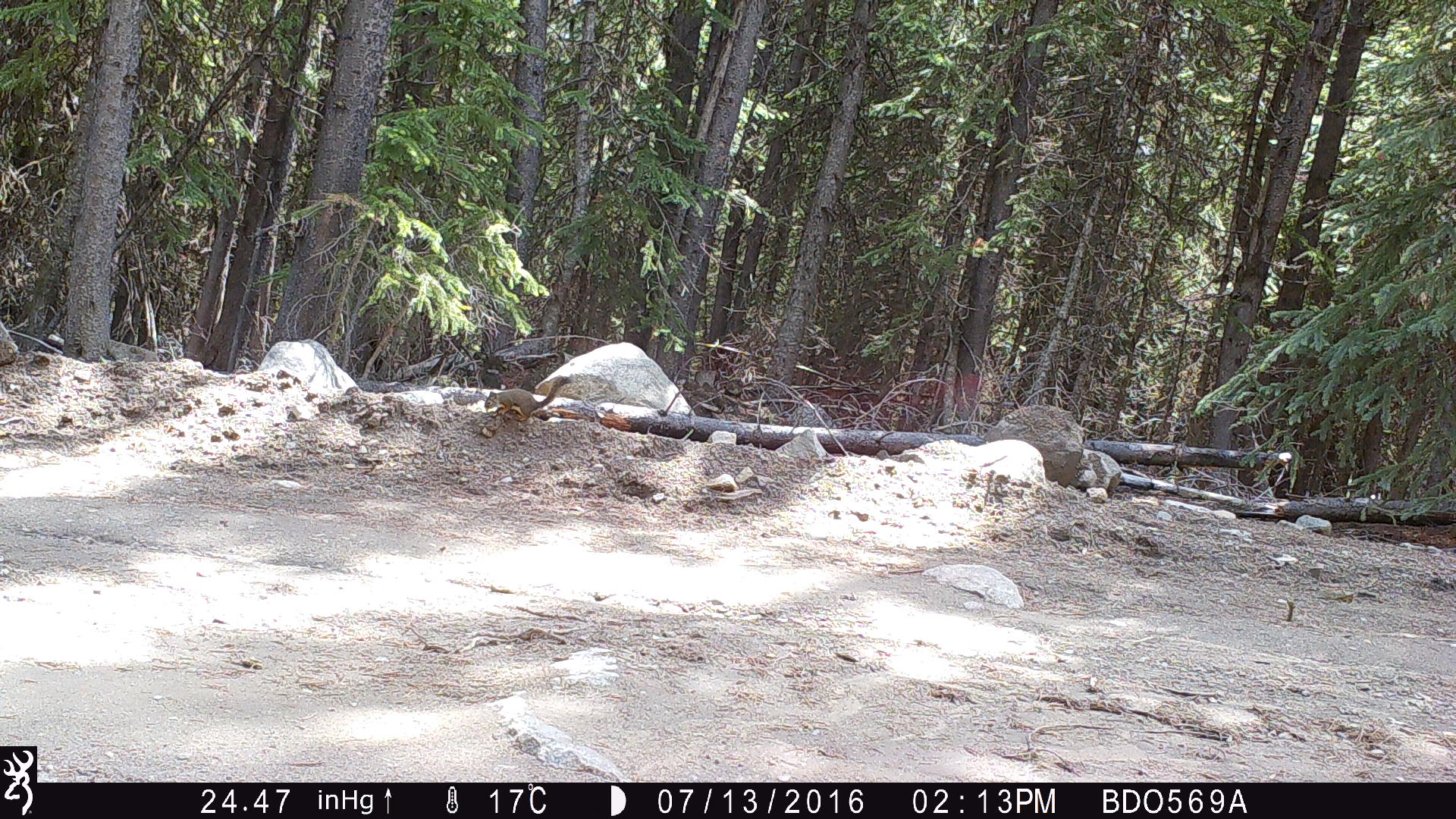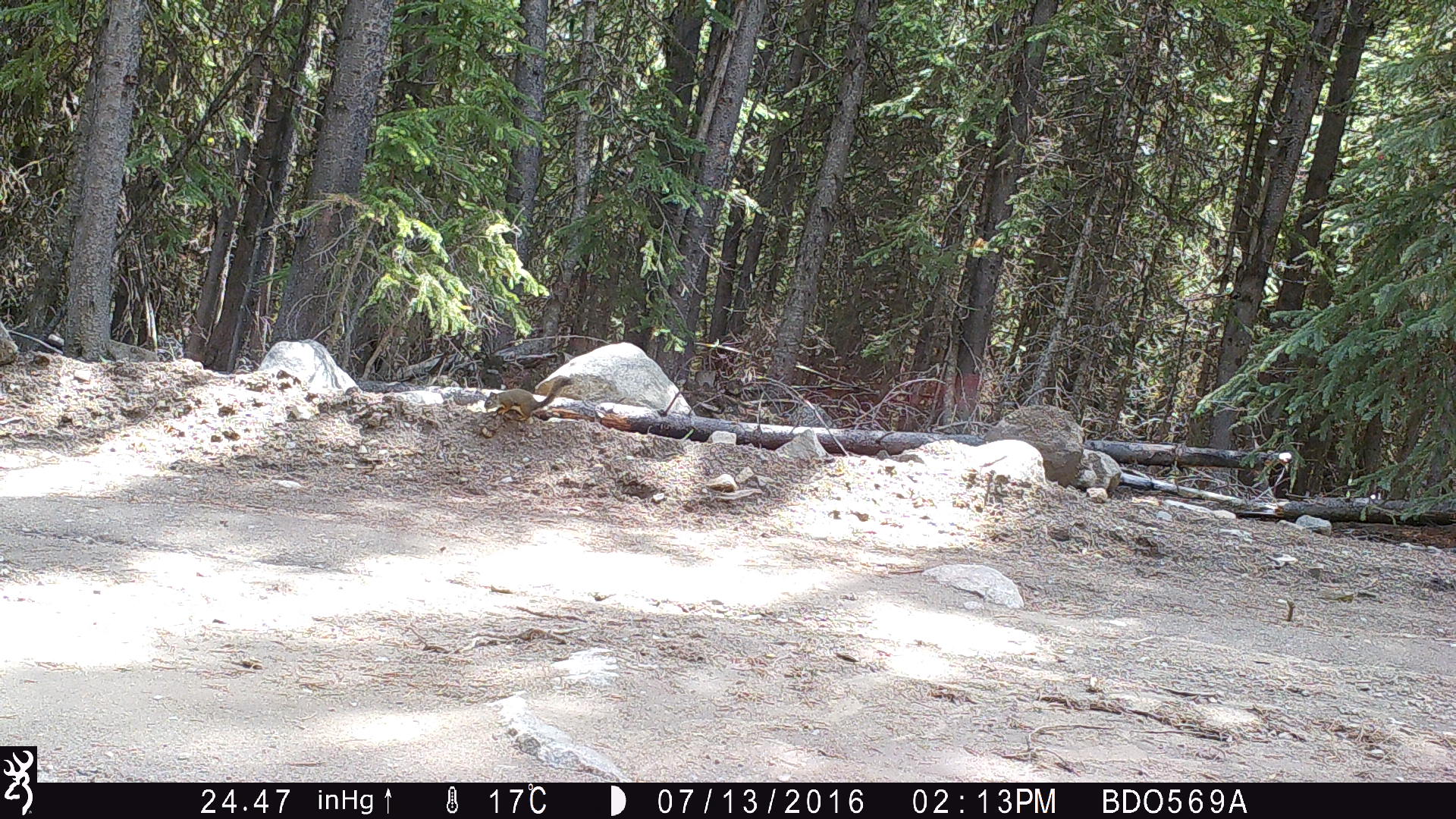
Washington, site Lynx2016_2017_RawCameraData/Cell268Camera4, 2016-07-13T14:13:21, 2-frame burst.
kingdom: Animalia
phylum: Chordata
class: Mammalia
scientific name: Mammalia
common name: small mammal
Small mammal (Mammalia). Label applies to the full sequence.